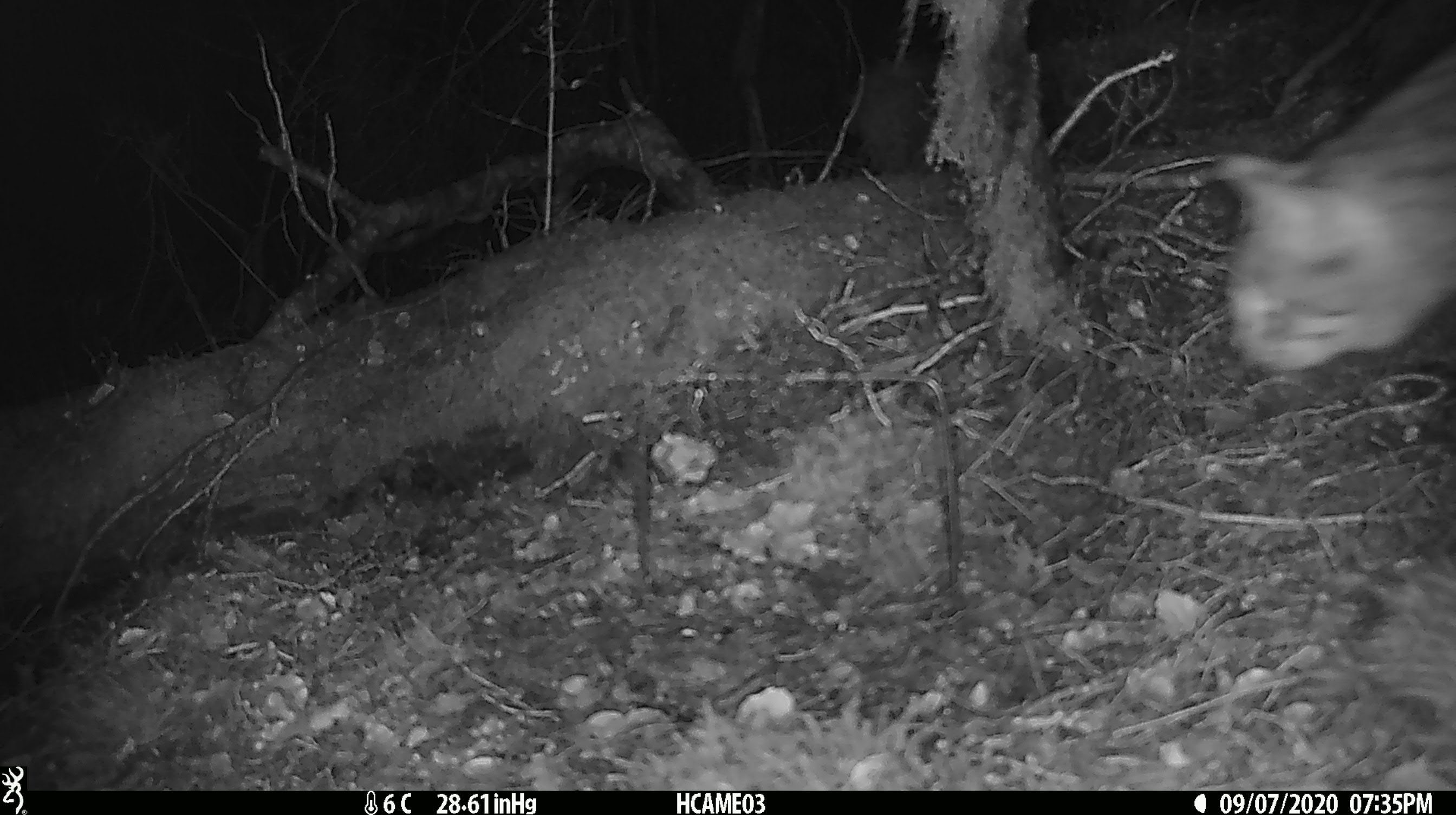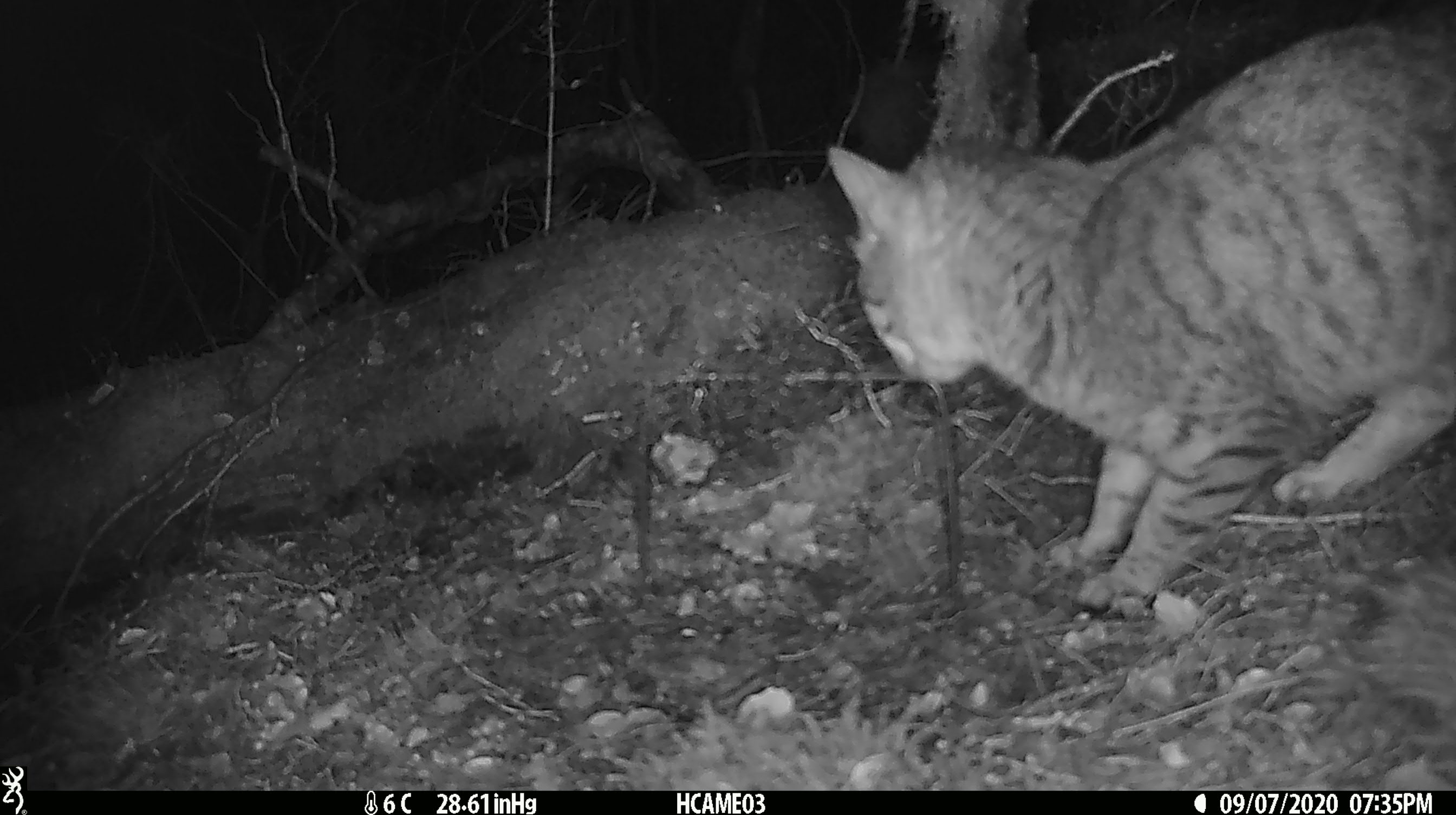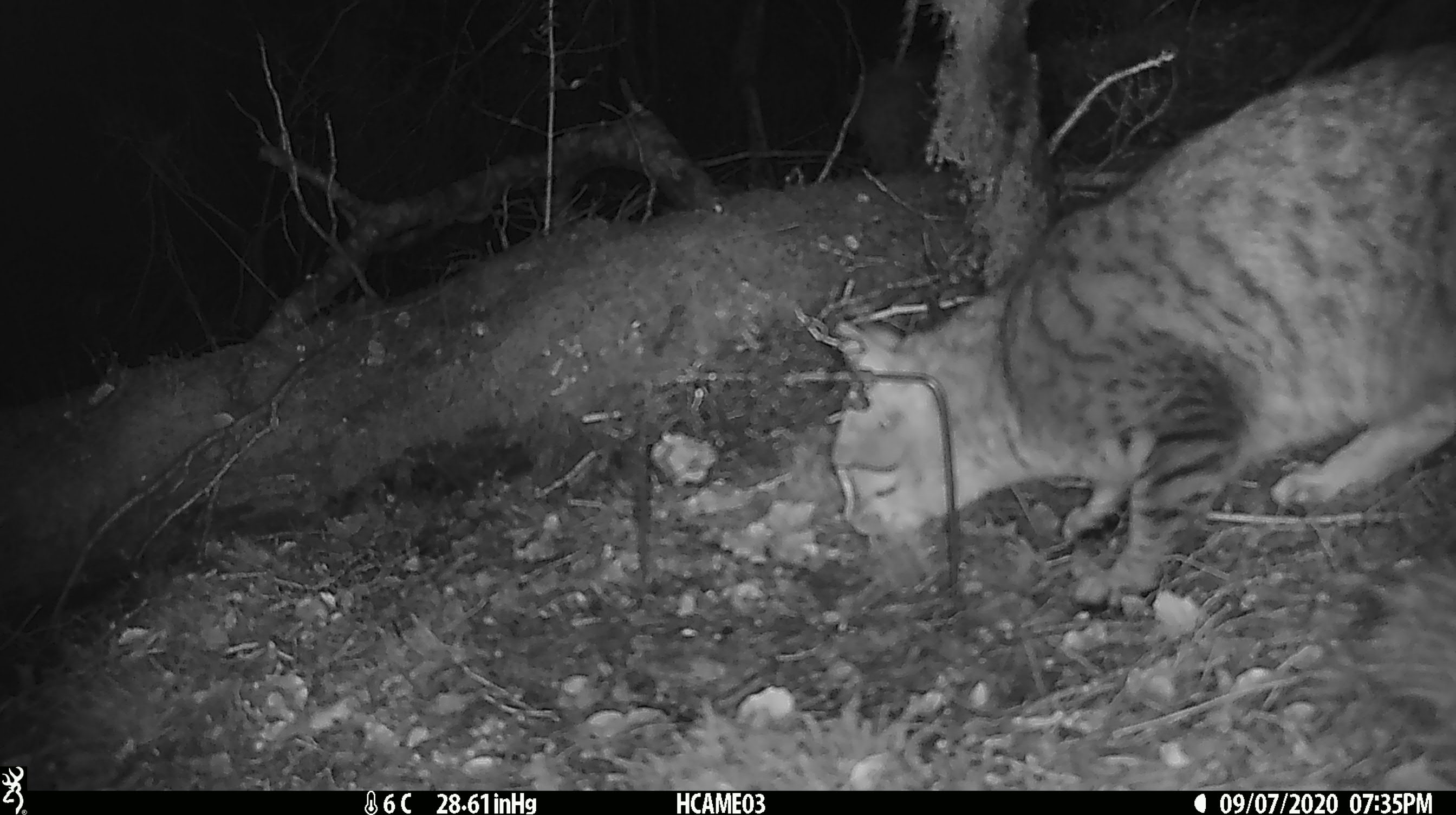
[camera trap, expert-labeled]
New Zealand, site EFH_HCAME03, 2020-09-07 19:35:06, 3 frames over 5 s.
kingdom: Animalia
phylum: Chordata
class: Mammalia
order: Carnivora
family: Felidae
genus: Felis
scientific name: Felis catus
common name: domestic cat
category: cat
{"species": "cat (domestic cat) (Felis catus)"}